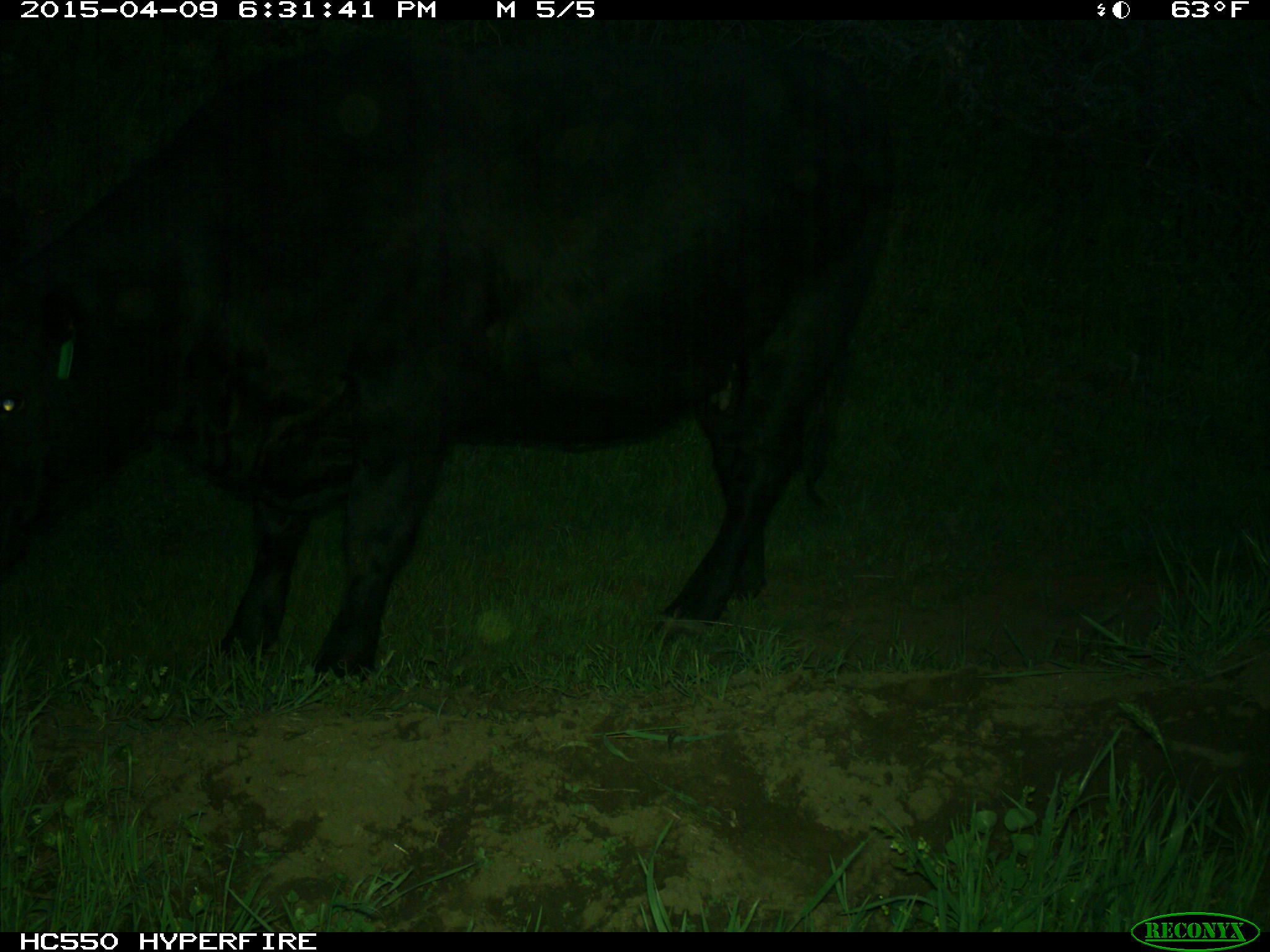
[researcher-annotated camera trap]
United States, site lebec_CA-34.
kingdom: Animalia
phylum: Chordata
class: Mammalia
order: Artiodactyla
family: Bovidae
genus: Bos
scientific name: Bos taurus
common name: domestic cow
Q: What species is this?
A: Bos taurus (domestic cow).